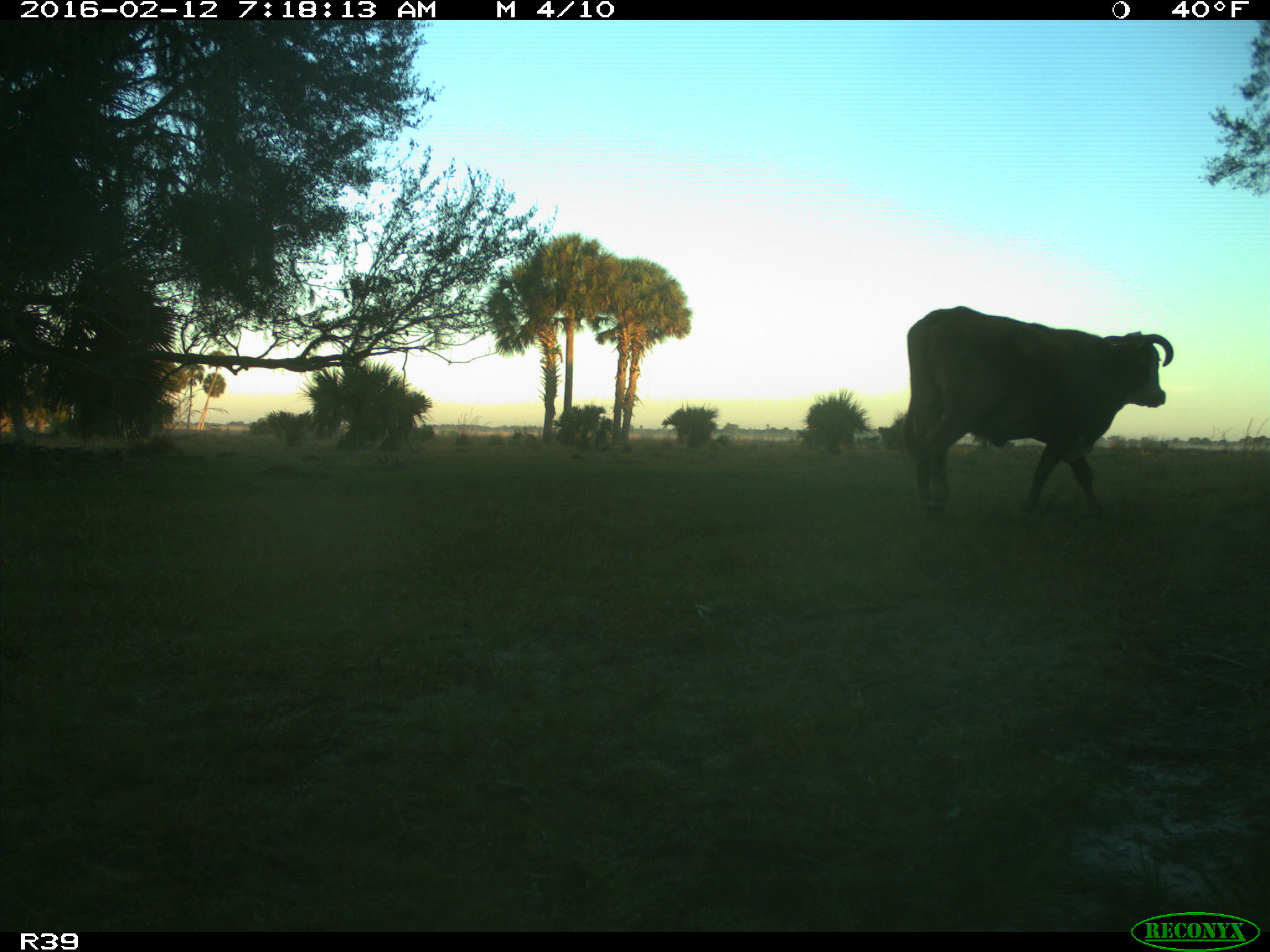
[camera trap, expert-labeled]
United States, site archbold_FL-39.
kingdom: Animalia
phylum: Chordata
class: Mammalia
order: Artiodactyla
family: Bovidae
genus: Bos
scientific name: Bos taurus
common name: domestic cow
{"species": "Bos taurus (domestic cow)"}